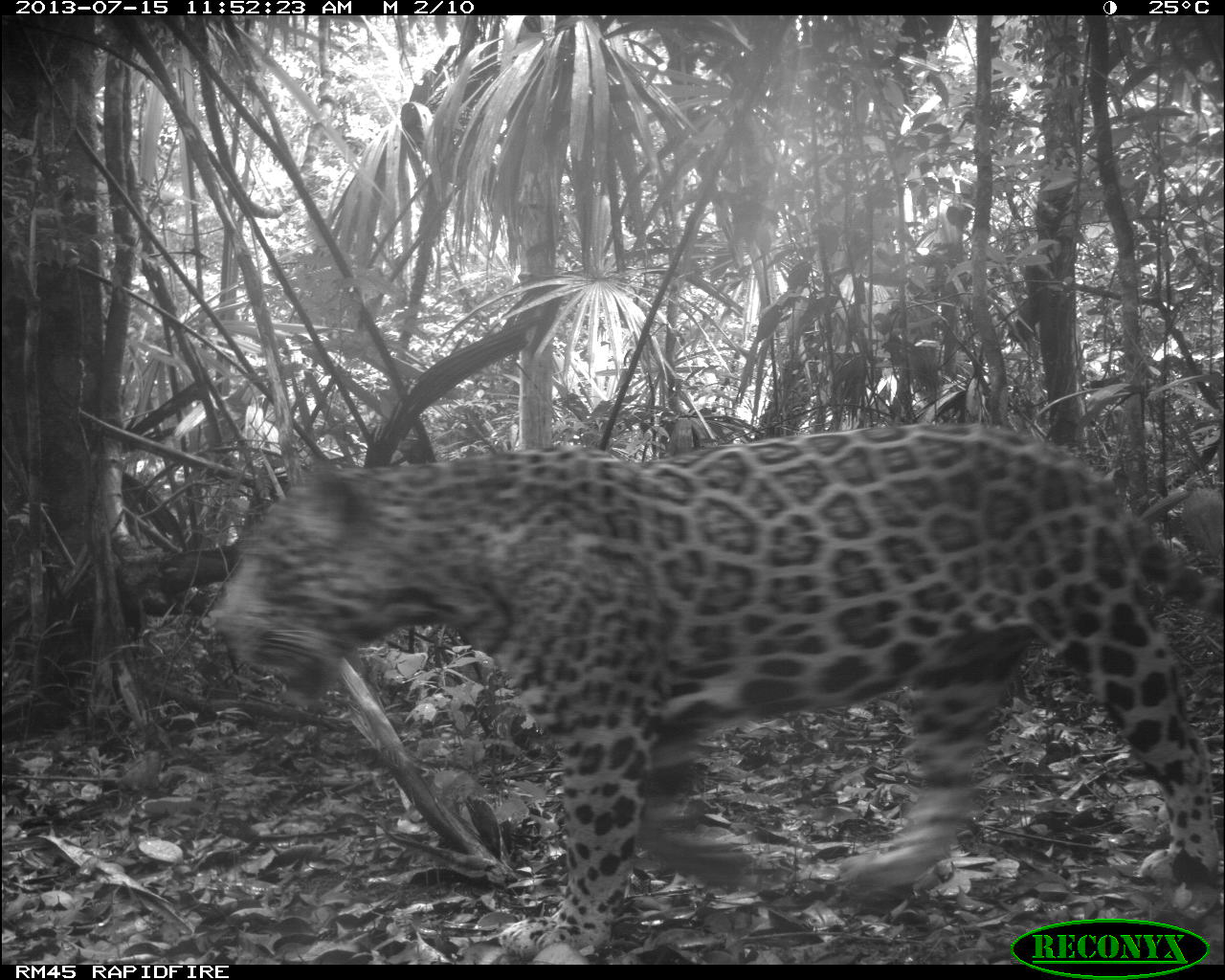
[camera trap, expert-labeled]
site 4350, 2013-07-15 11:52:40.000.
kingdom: Animalia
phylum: Chordata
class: Mammalia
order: Carnivora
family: Felidae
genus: Panthera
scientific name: Panthera onca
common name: jaguar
Panthera onca (jaguar), count 1, sex male.